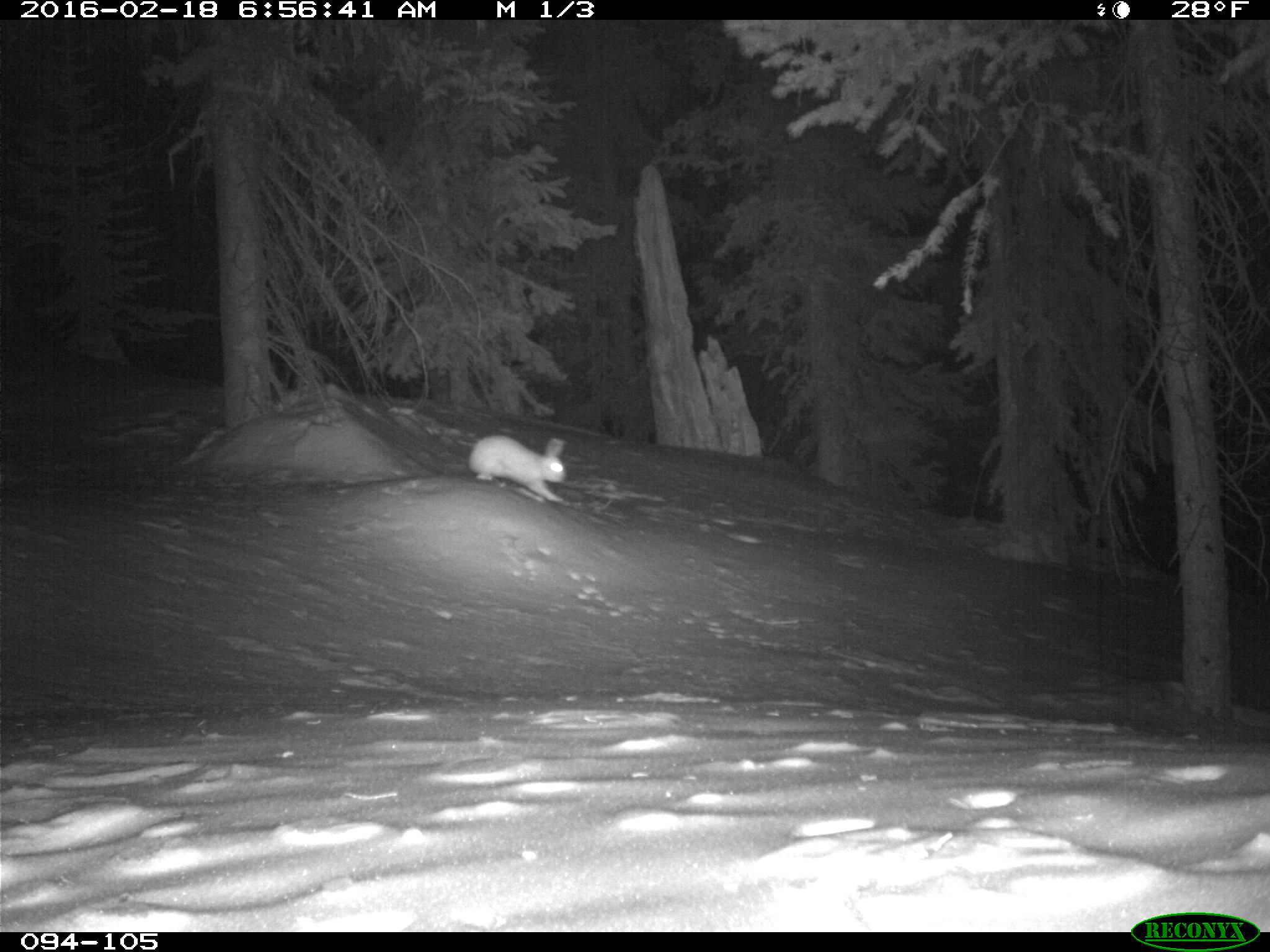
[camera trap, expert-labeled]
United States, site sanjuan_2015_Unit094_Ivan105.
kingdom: Animalia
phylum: Chordata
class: Mammalia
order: Lagomorpha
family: Leporidae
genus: Lepus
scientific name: Lepus americanus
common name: snowshoe hare